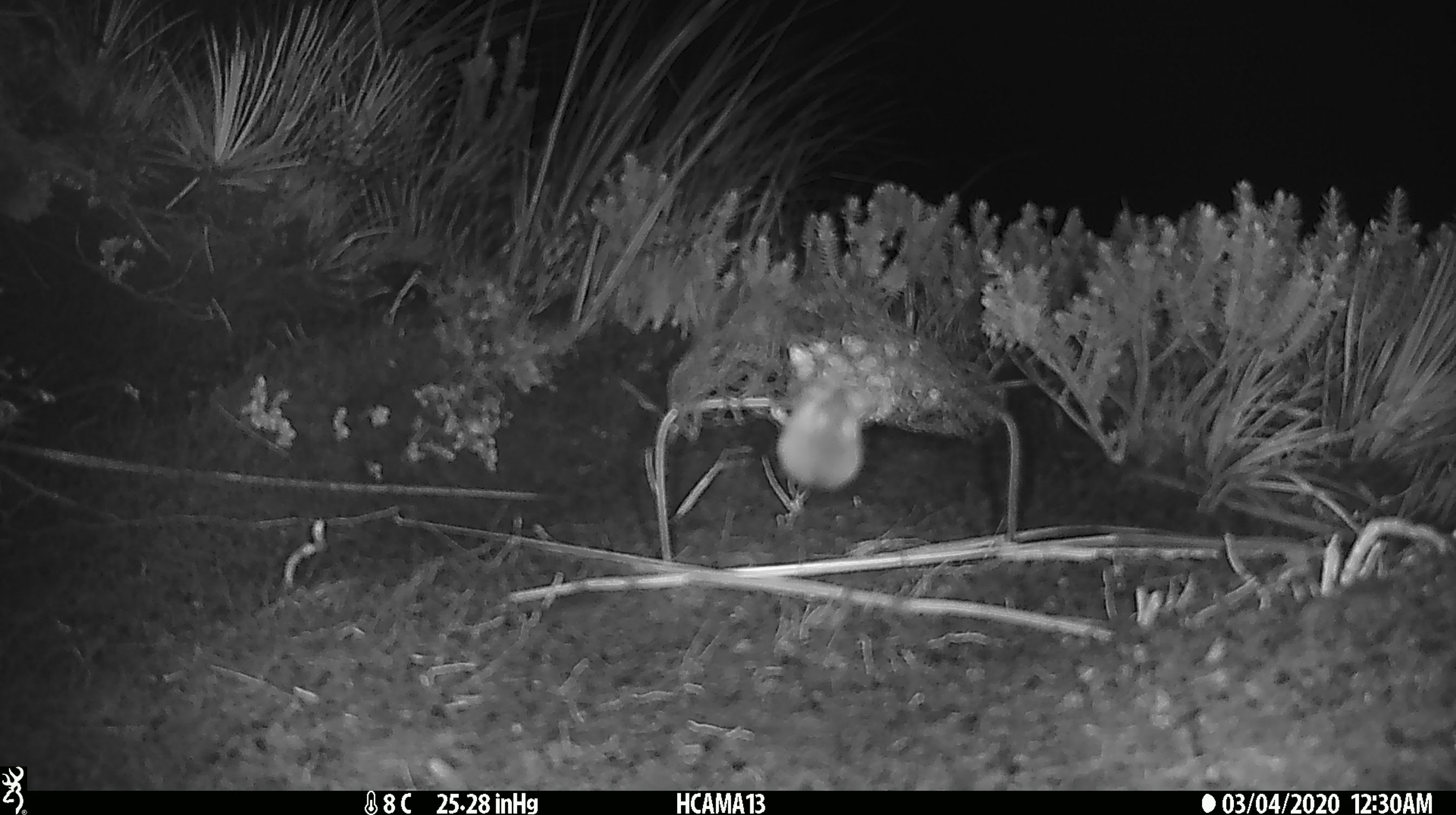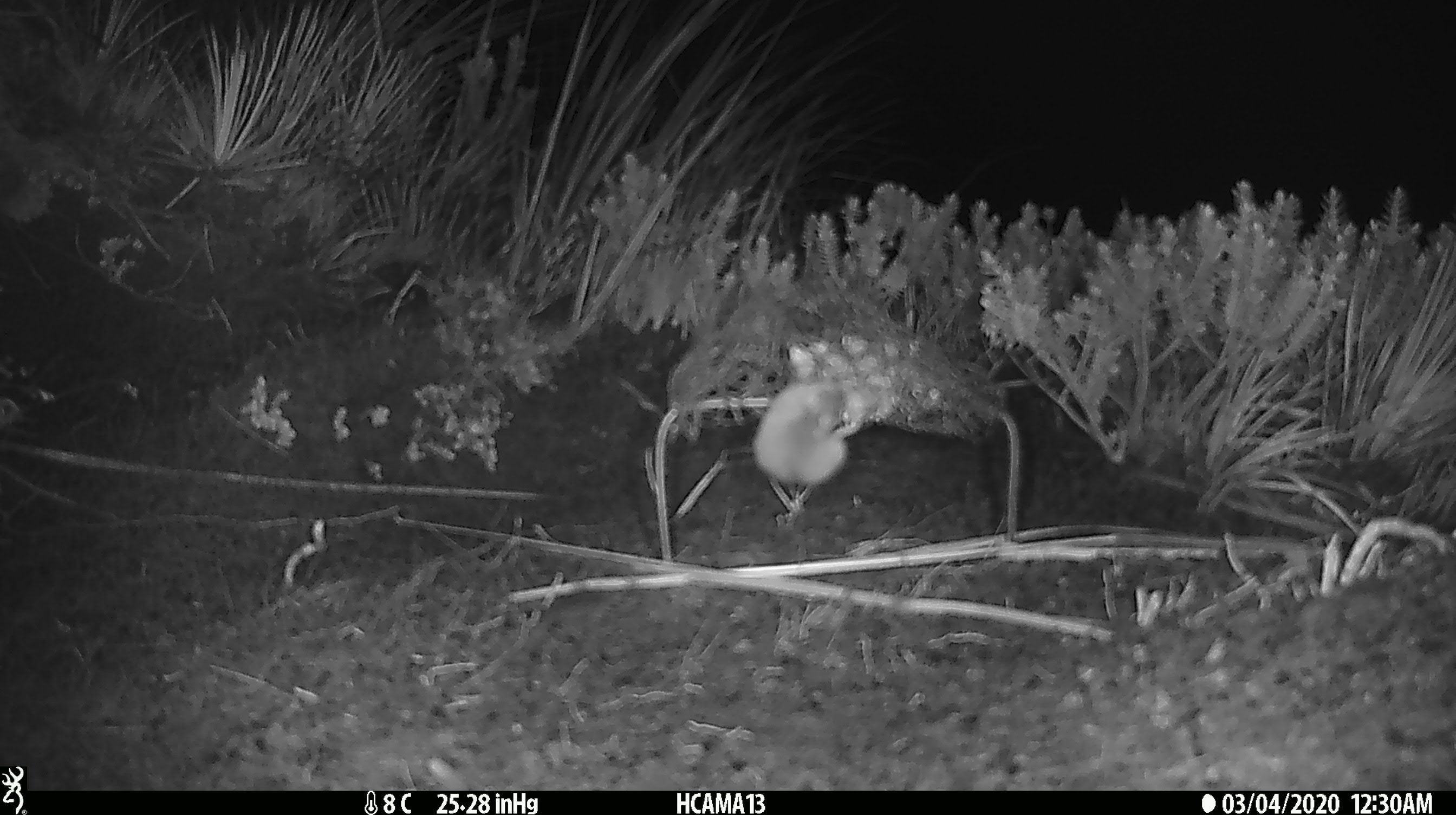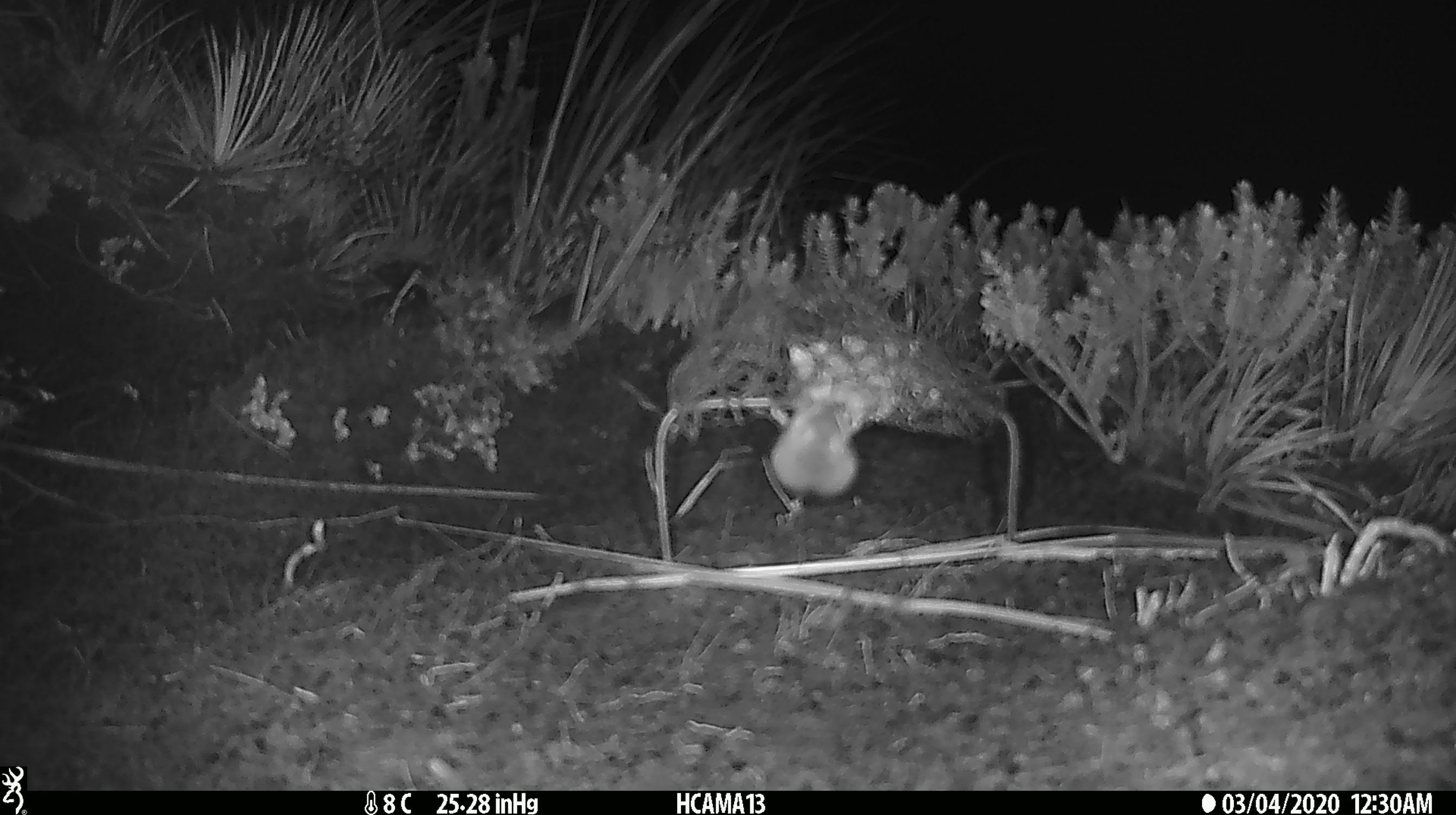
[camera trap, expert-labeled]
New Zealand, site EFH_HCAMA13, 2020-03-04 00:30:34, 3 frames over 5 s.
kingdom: Animalia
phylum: Chordata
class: Mammalia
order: Rodentia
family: Muridae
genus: Mus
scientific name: Mus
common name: mouse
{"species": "mouse (Mus)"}